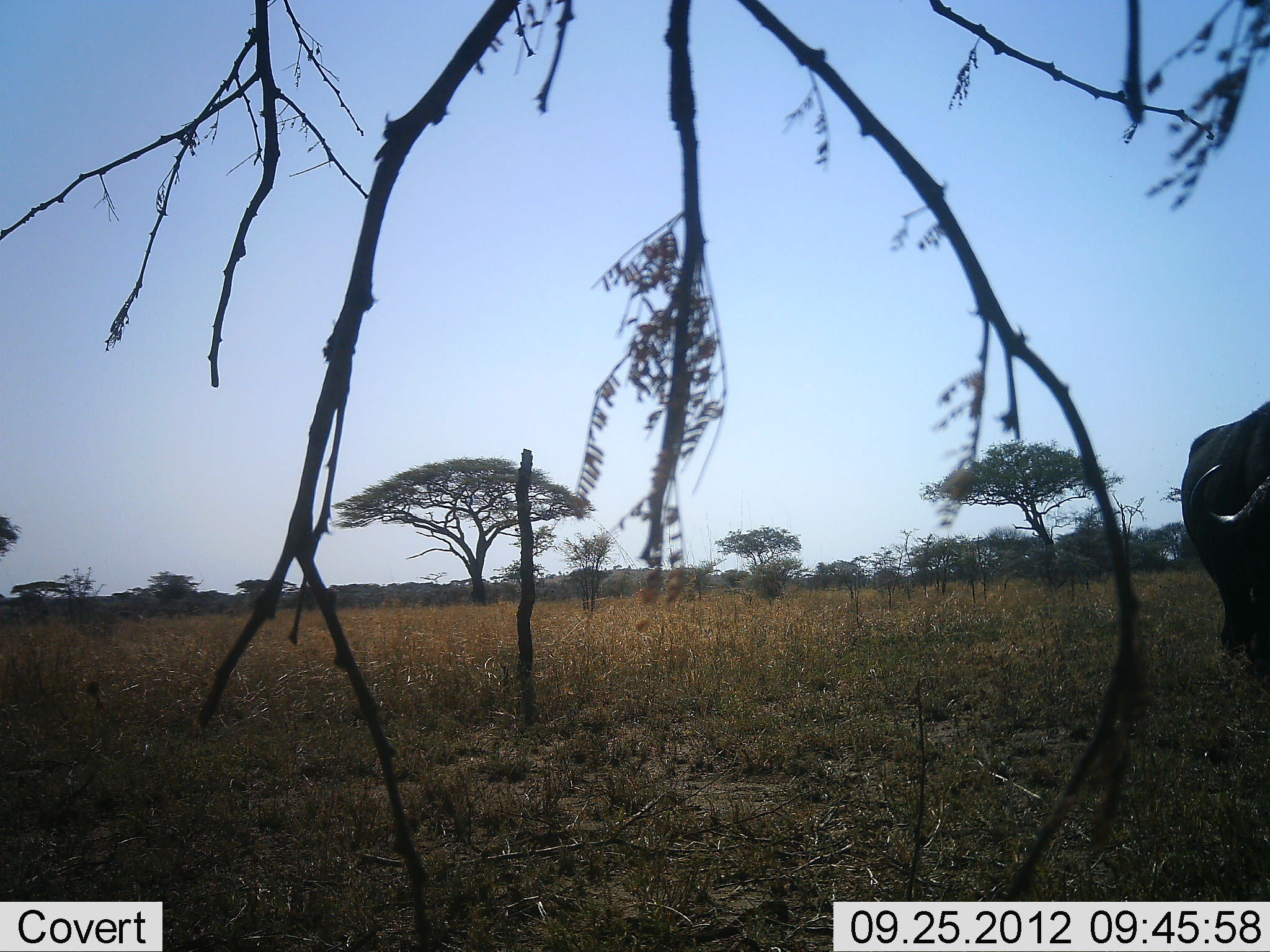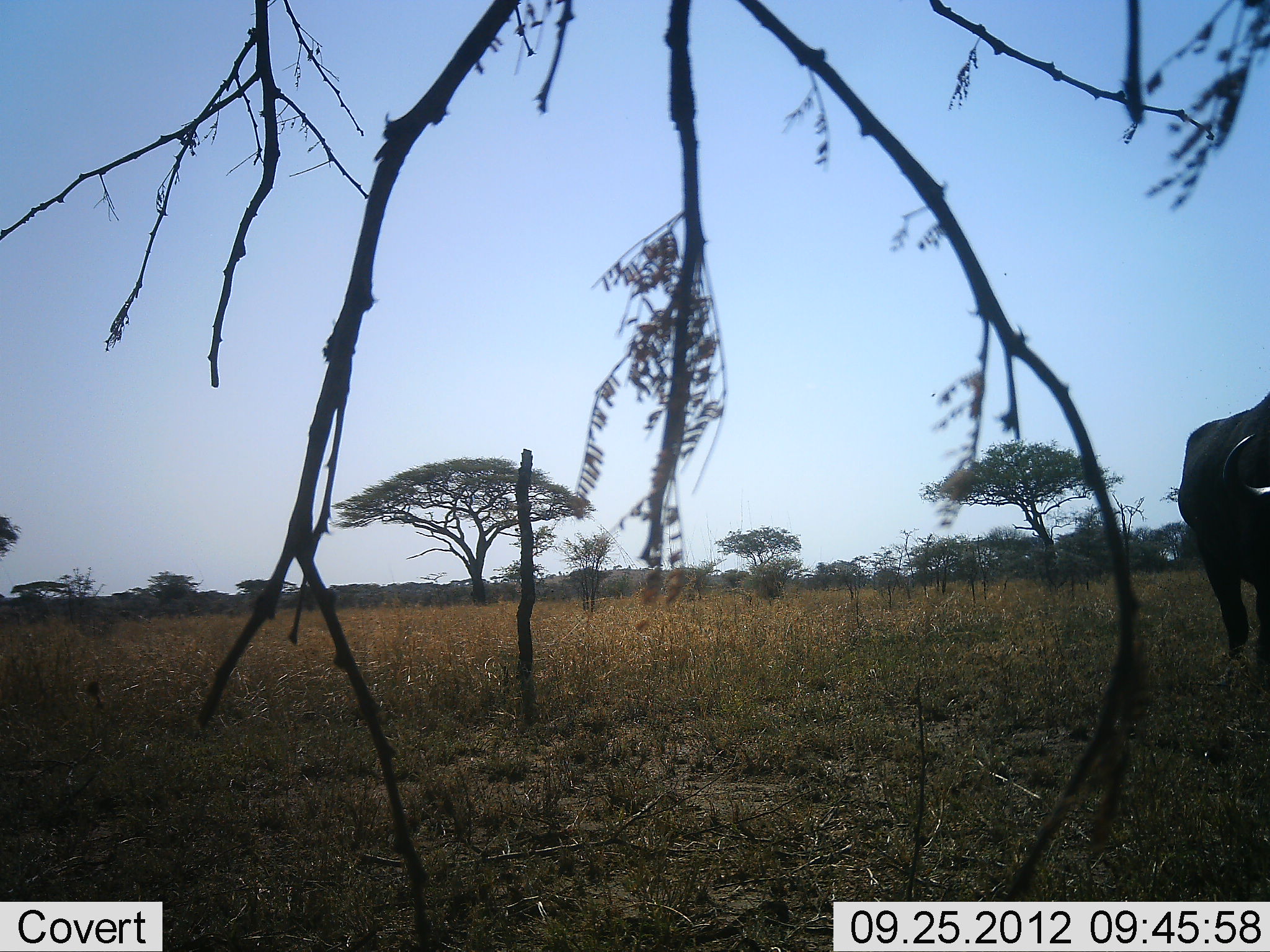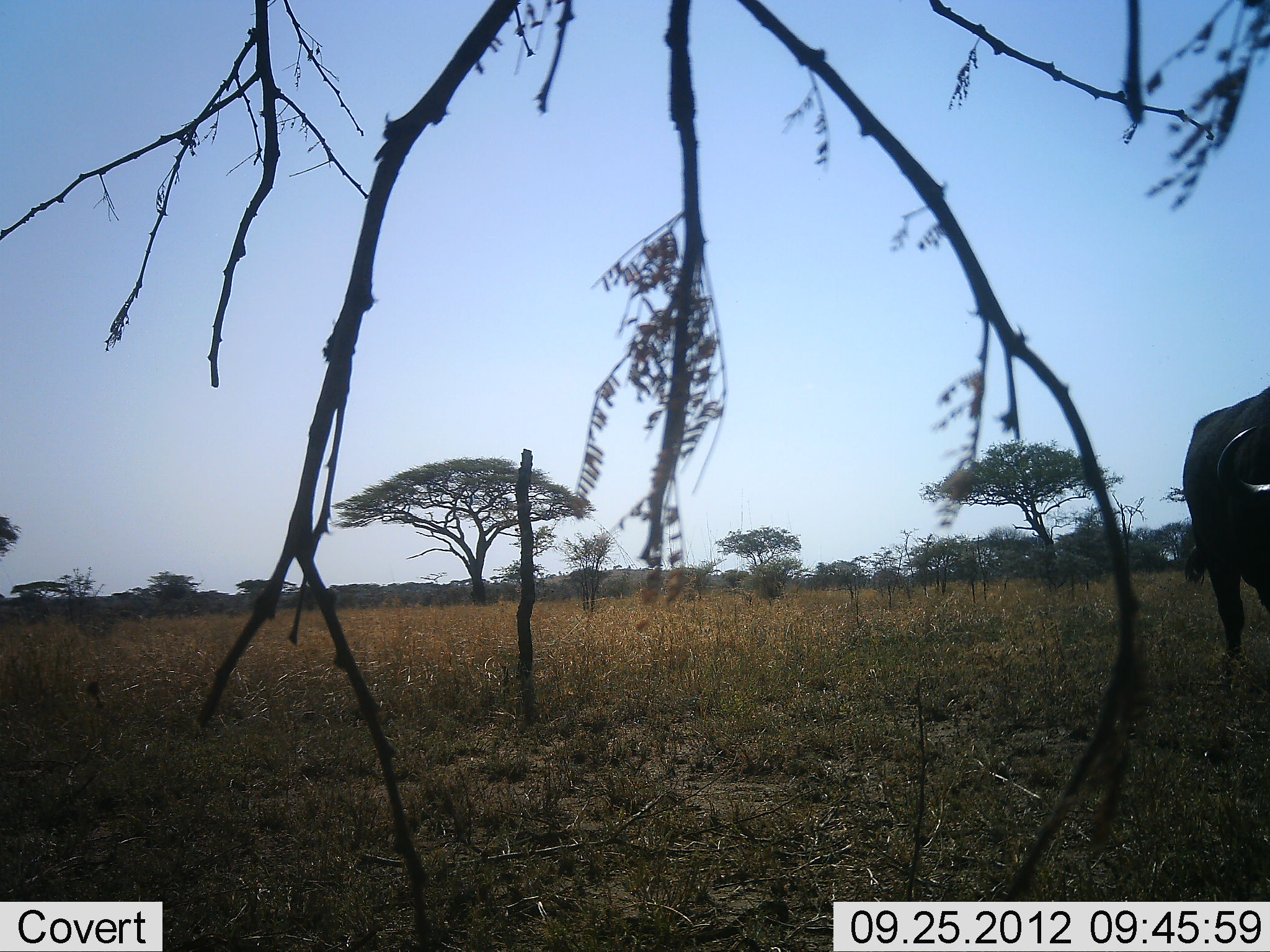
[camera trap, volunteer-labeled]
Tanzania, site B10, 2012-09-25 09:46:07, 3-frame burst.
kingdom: Animalia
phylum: Chordata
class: Mammalia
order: Artiodactyla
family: Bovidae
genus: Syncerus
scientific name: Syncerus caffer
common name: cape buffalo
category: buffalo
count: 1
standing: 60%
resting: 0%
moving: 50%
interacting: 0%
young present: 0%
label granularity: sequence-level